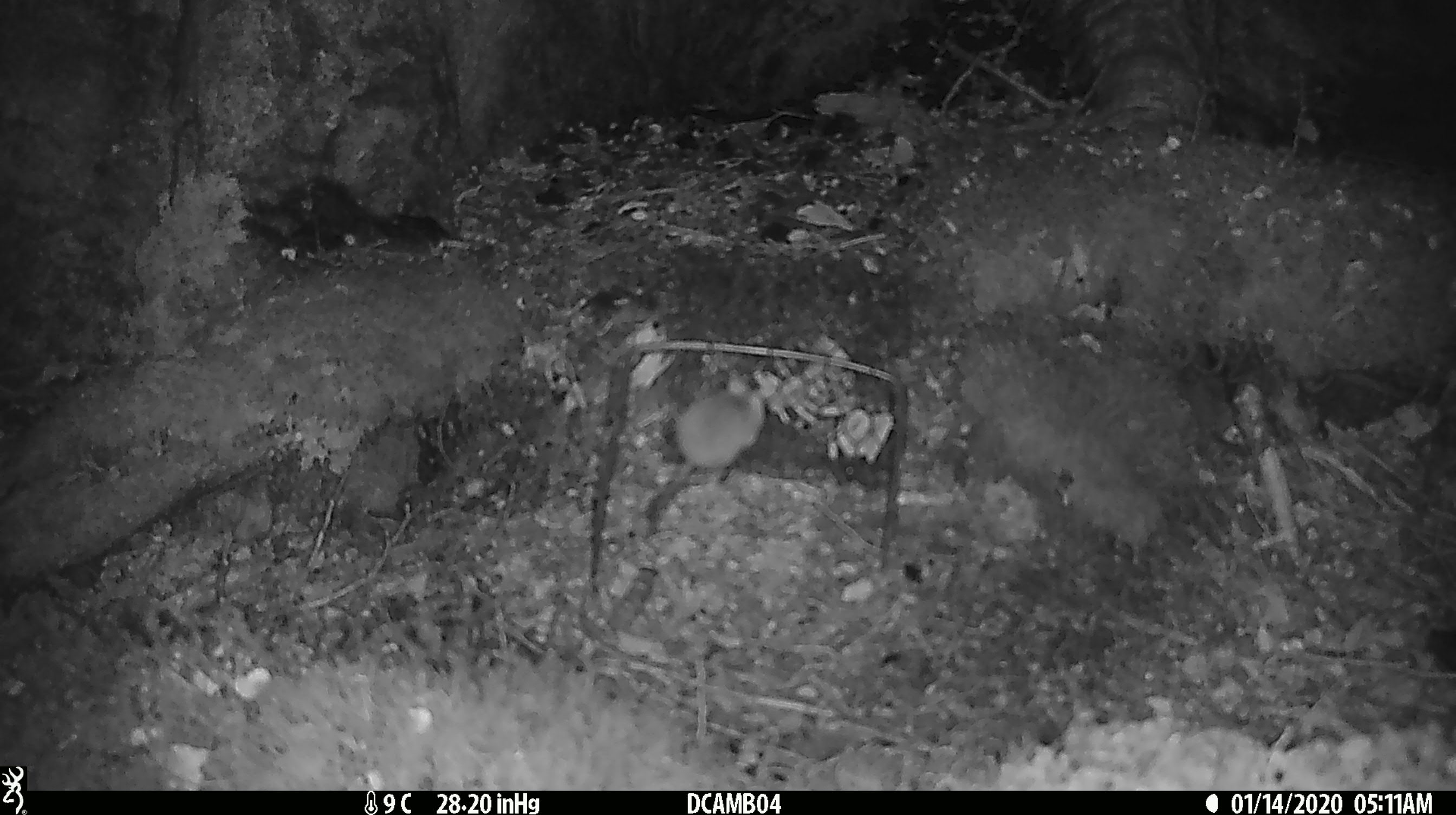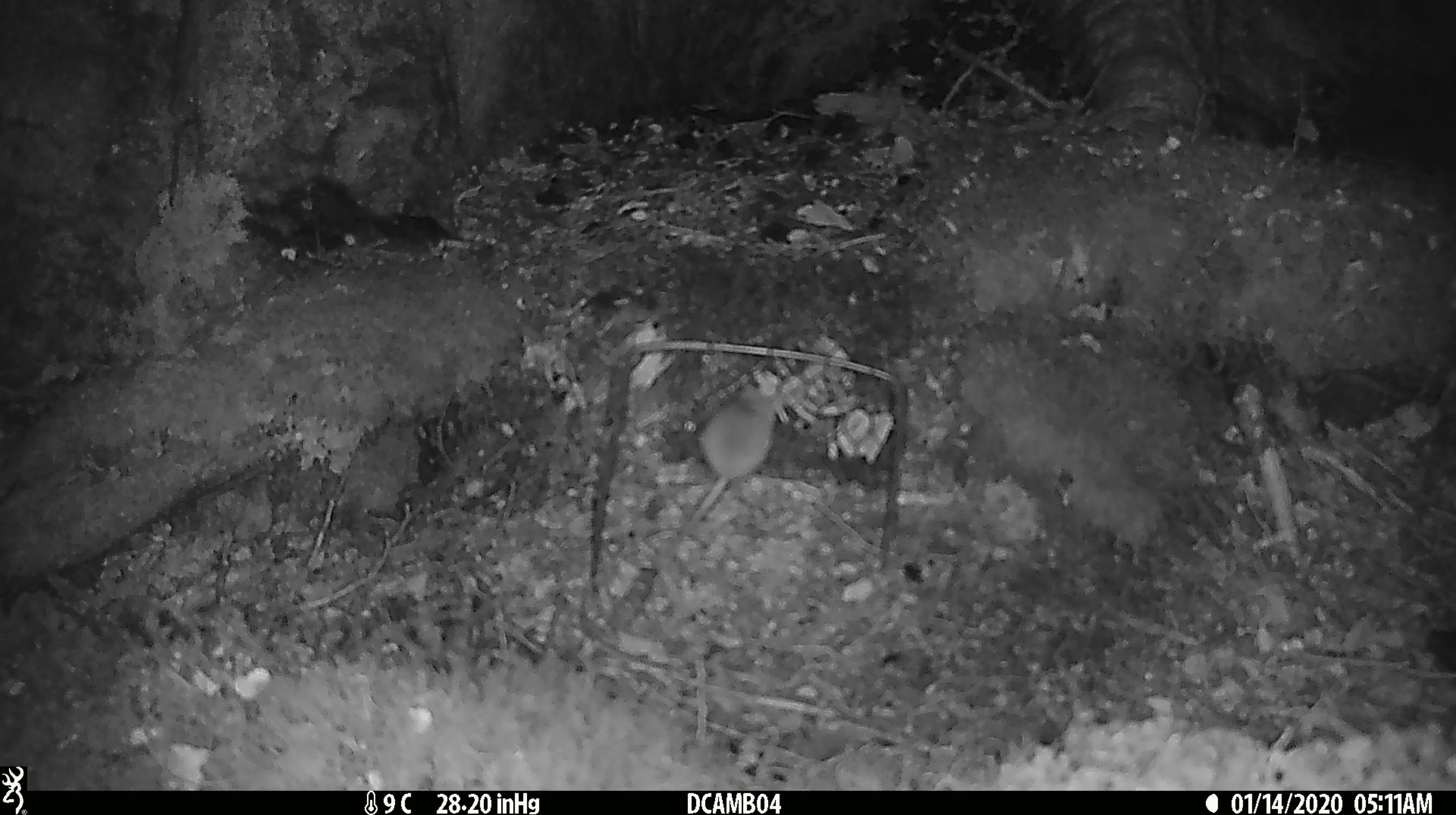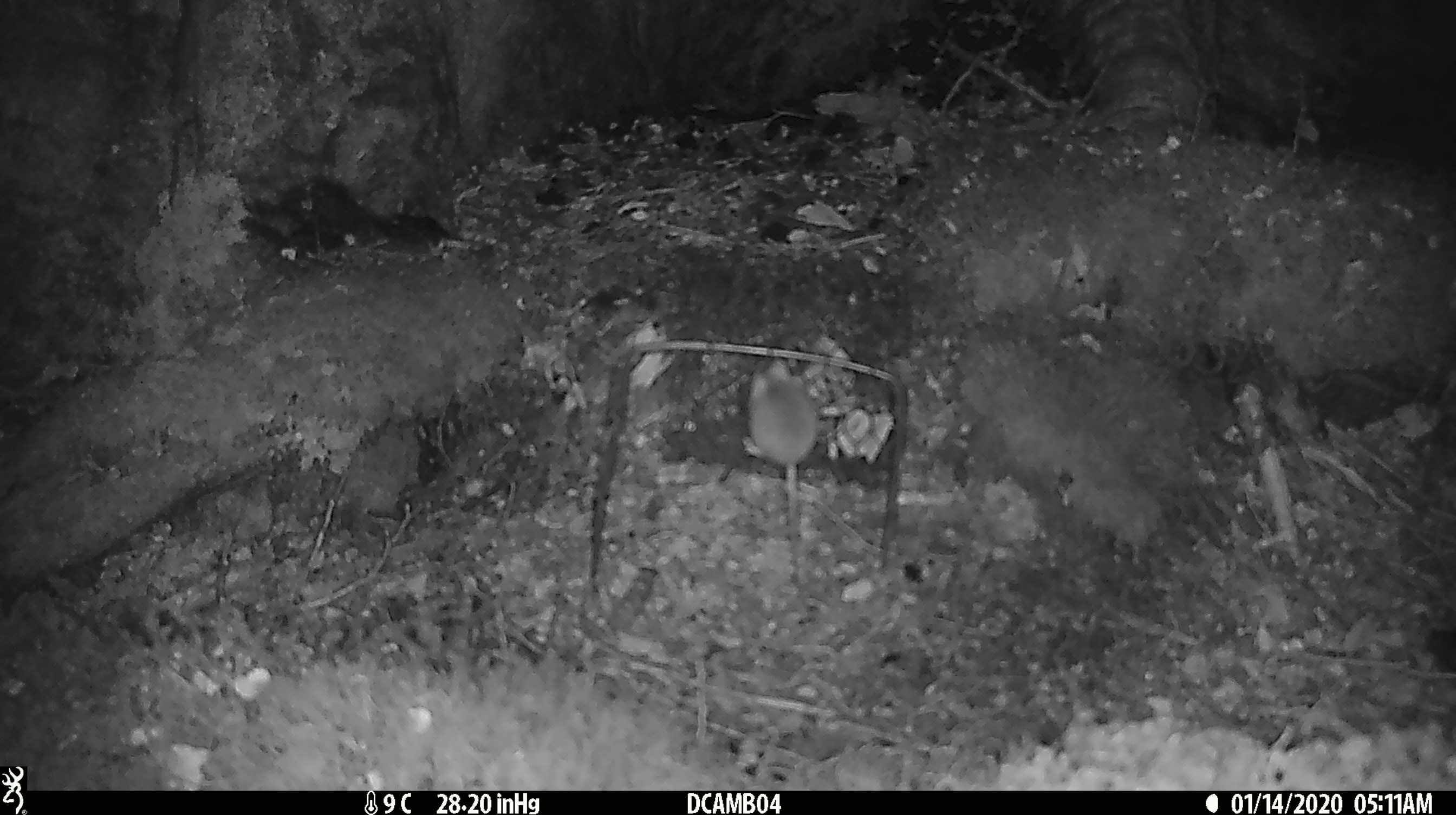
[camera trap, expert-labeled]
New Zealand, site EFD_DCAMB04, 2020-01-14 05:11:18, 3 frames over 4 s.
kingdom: Animalia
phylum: Chordata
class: Mammalia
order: Rodentia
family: Muridae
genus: Mus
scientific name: Mus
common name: mouse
Mouse (Mus).